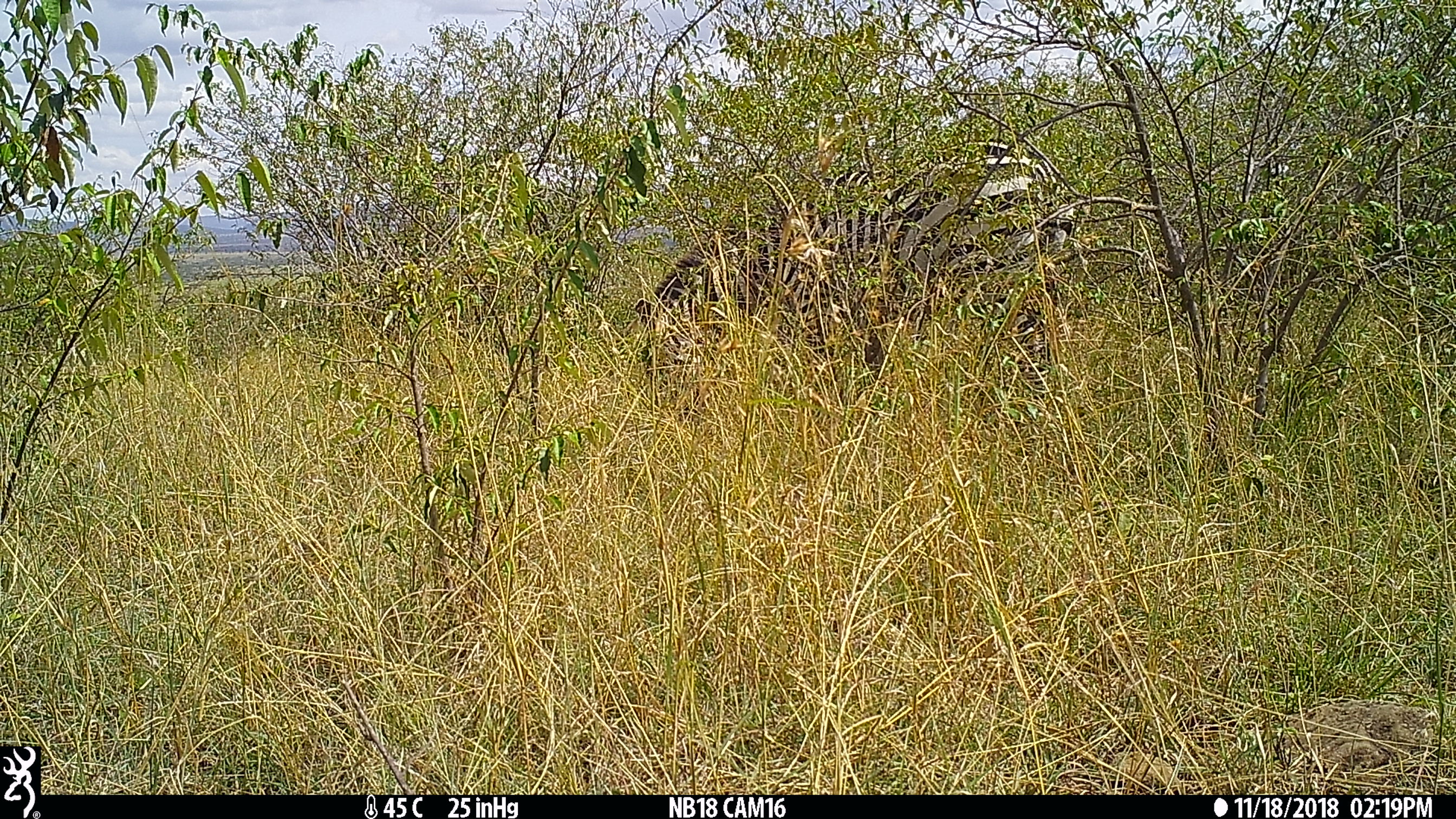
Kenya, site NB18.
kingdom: Animalia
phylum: Chordata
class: Mammalia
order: Perissodactyla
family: Equidae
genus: Equus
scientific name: Equus quagga burchellii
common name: burchell's zebra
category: zebra